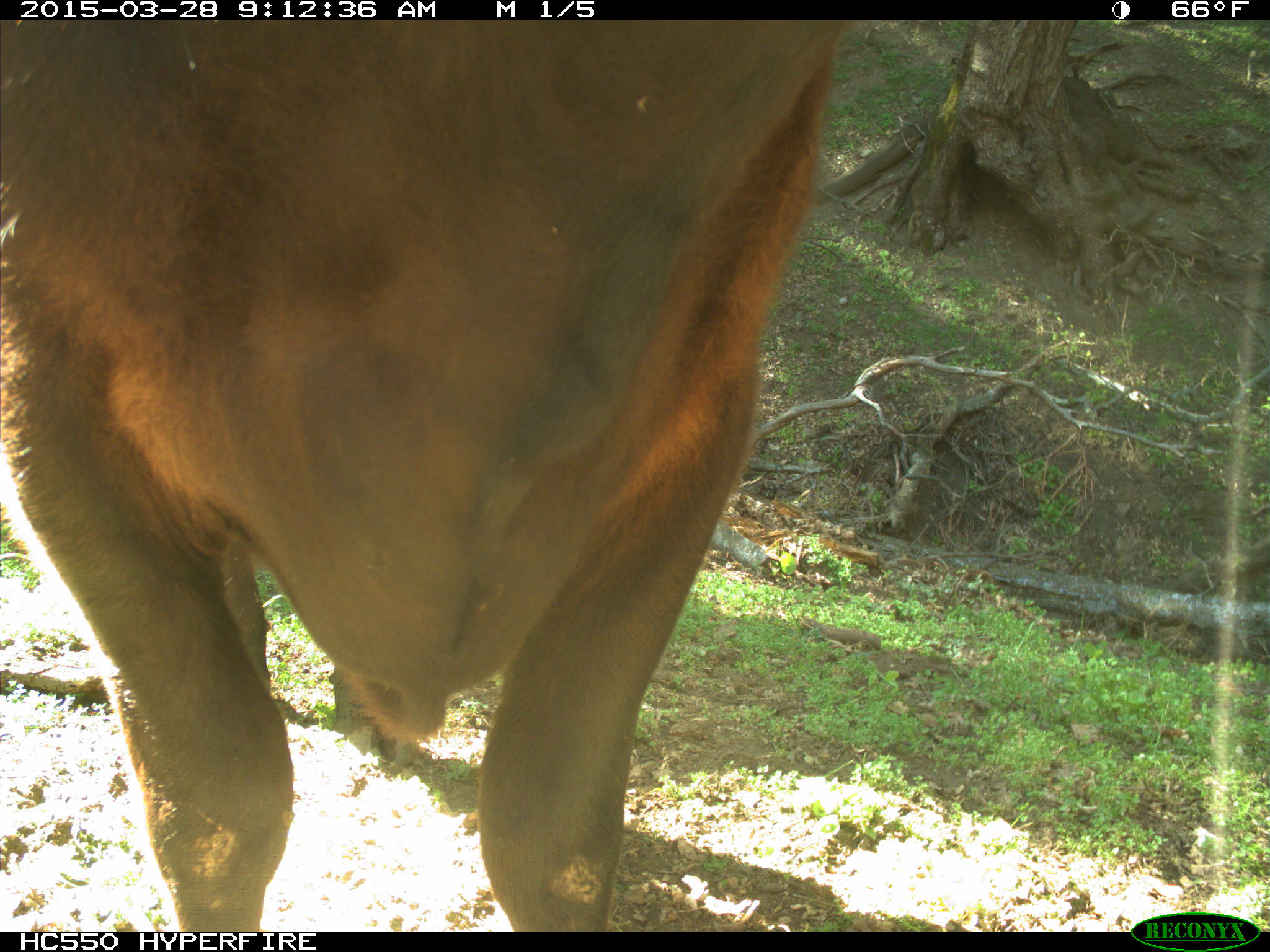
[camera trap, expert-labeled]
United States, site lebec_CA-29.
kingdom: Animalia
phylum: Chordata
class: Mammalia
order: Artiodactyla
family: Bovidae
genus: Bos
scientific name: Bos taurus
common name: domestic cow